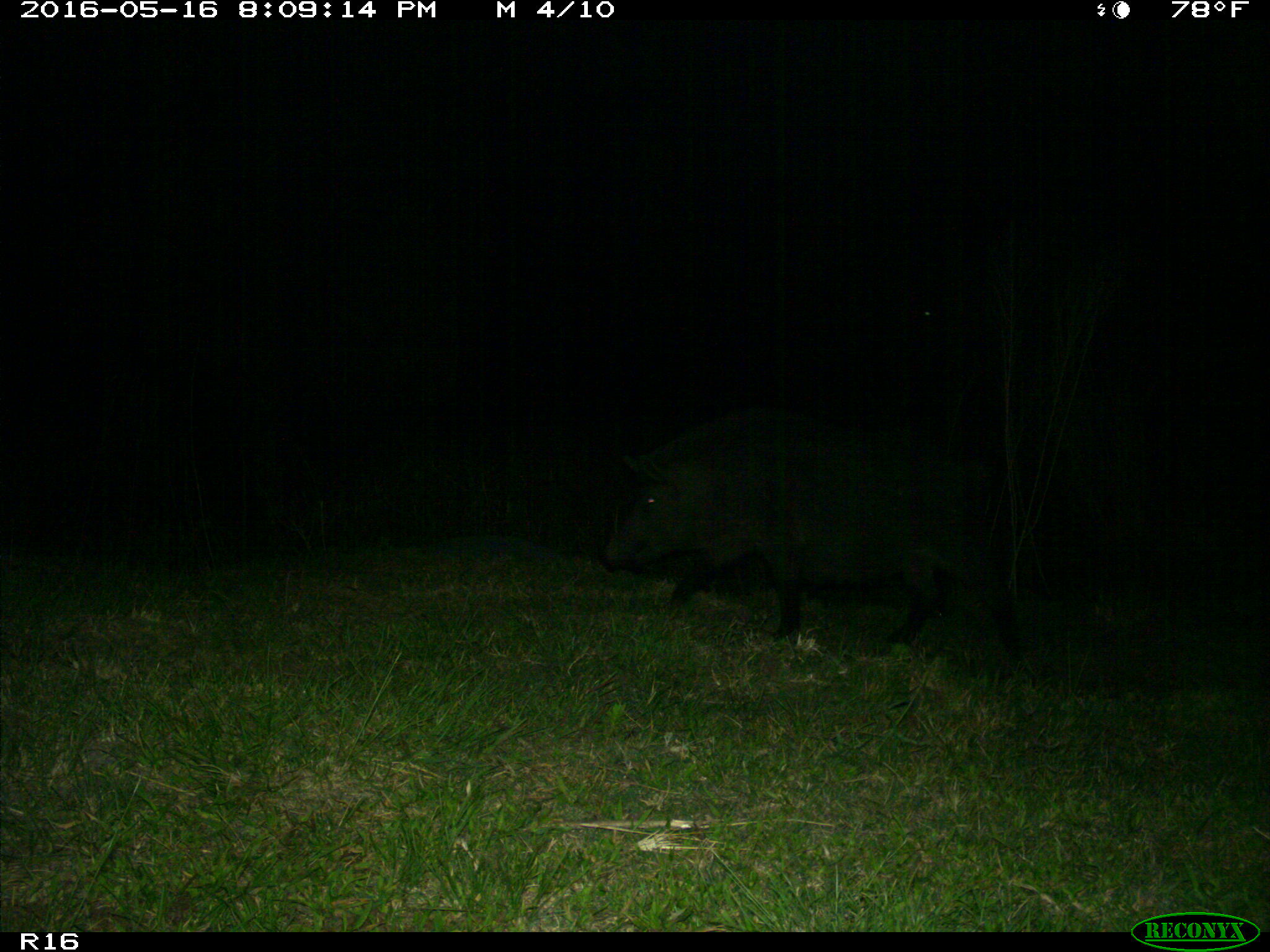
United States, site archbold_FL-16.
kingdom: Animalia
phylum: Chordata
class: Mammalia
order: Artiodactyla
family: Suidae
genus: Sus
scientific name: Sus scrofa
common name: wild boar